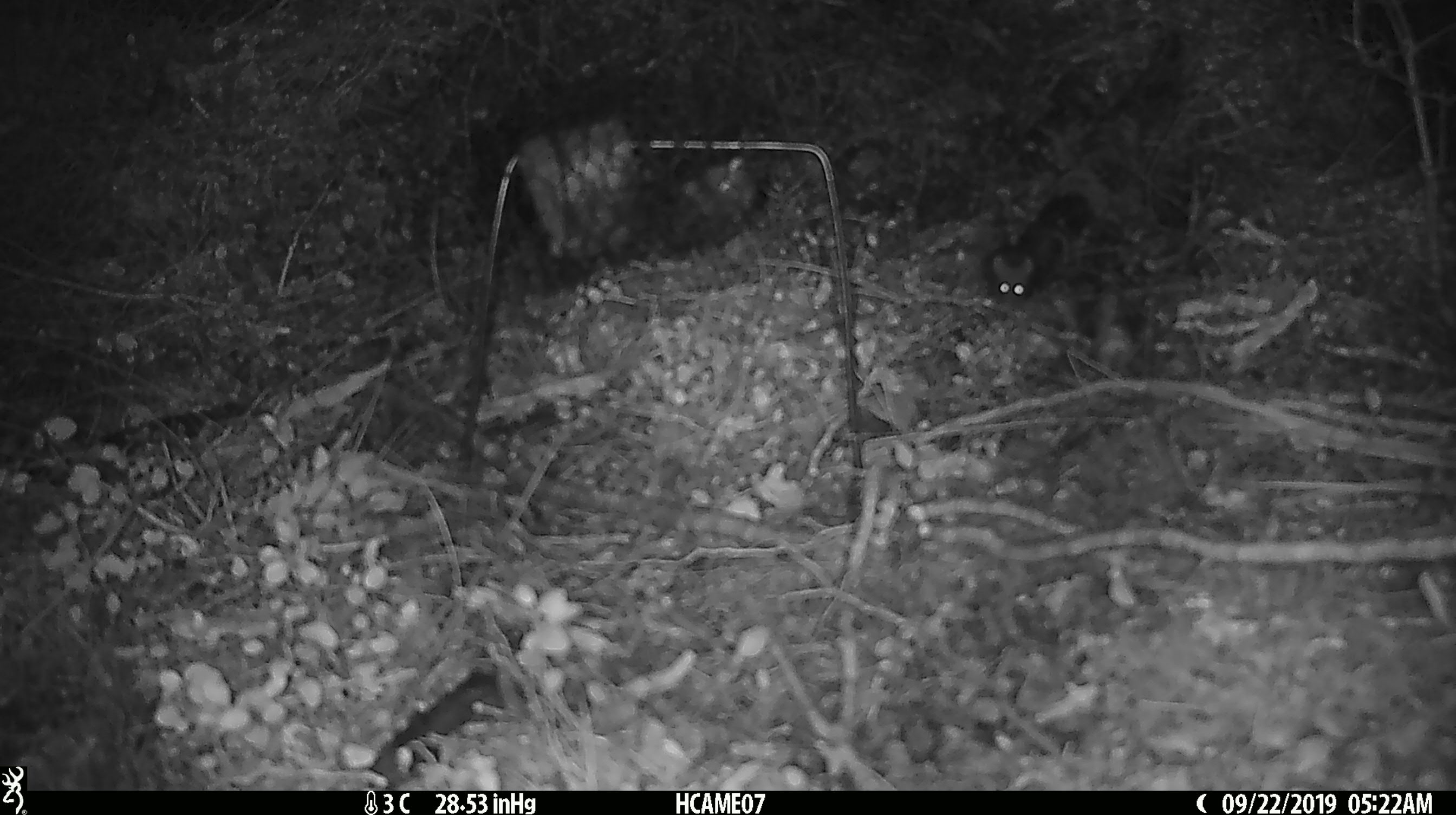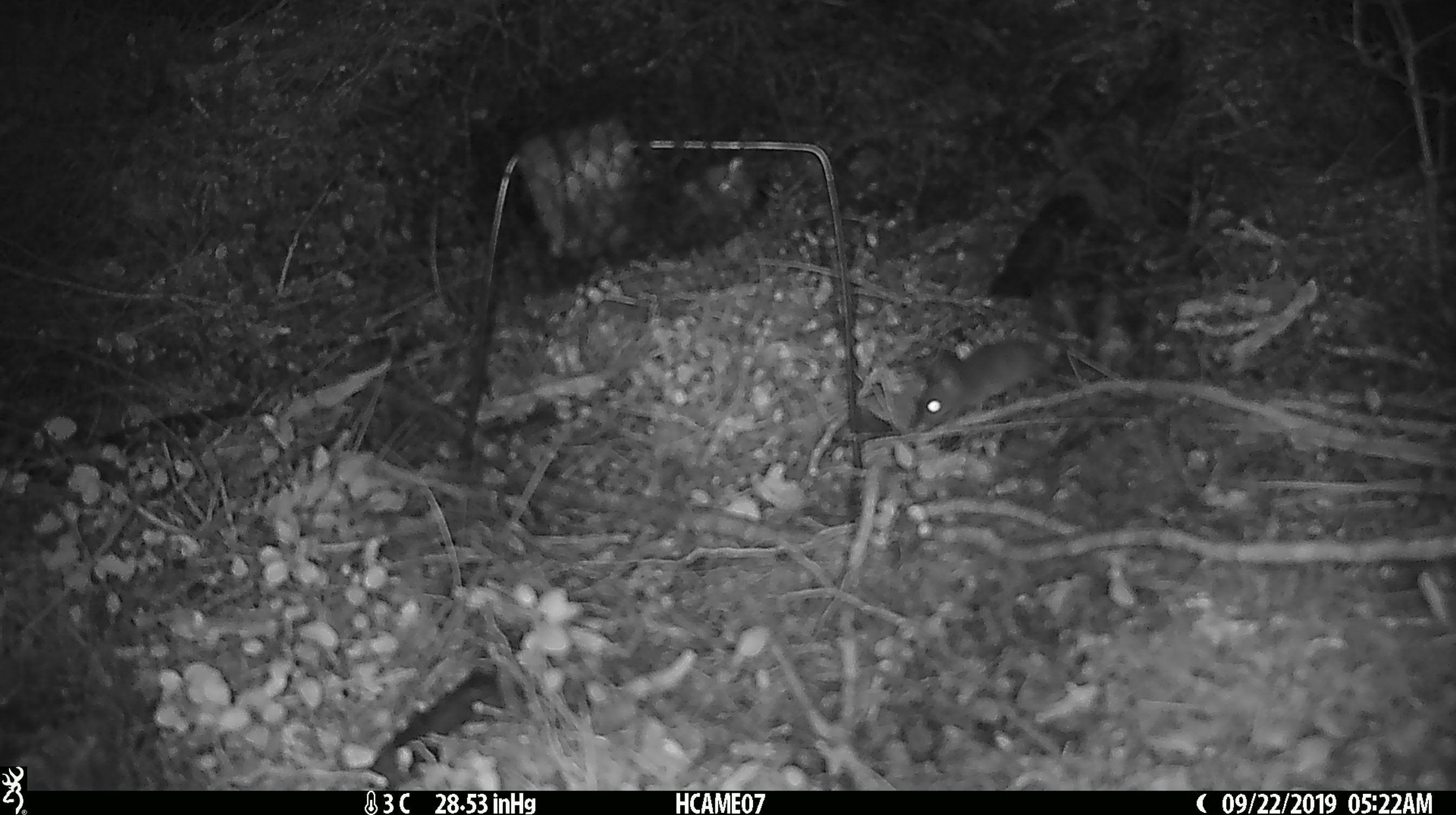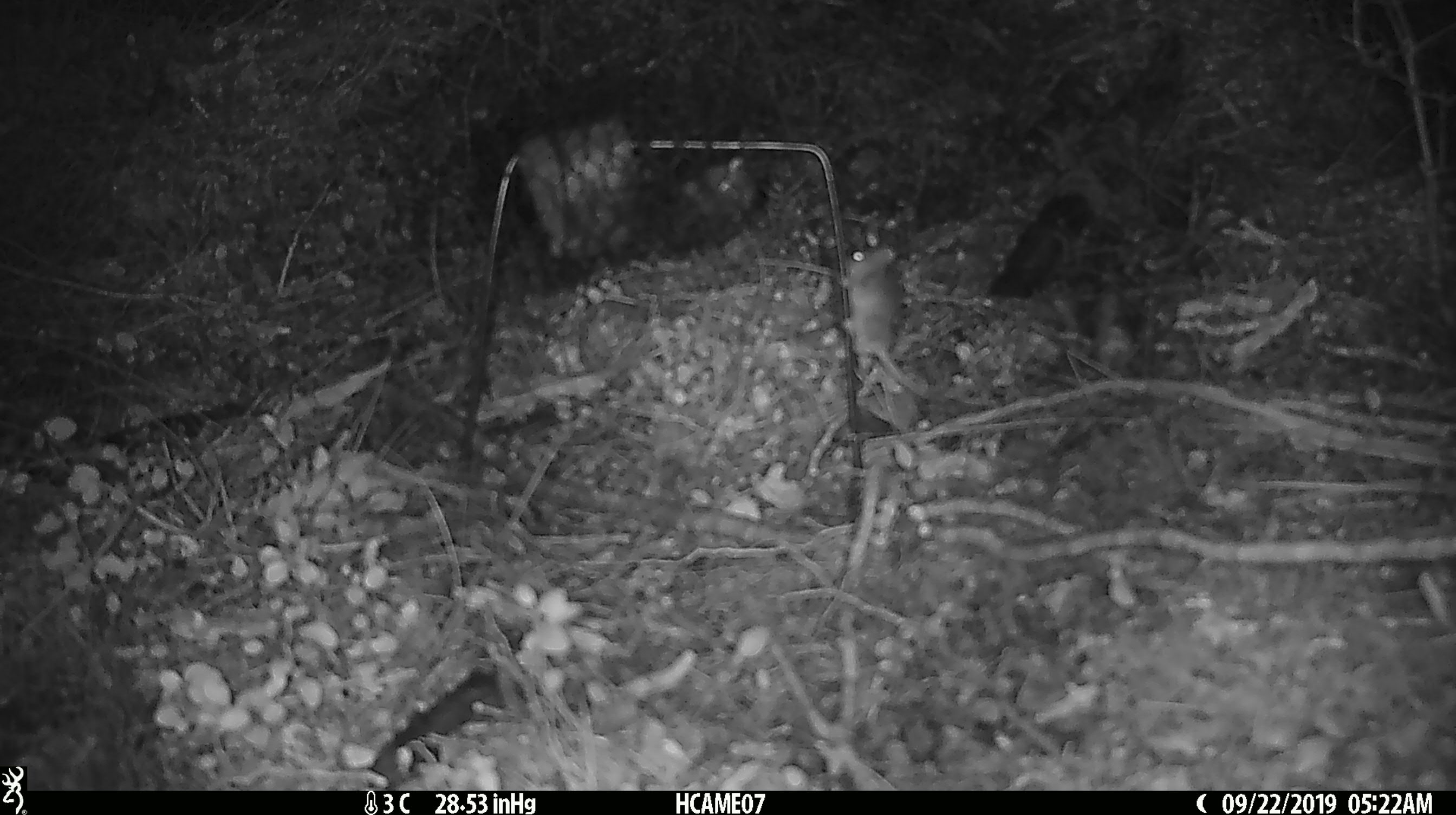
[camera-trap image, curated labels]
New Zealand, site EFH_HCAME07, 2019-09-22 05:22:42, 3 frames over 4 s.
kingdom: Animalia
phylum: Chordata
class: Mammalia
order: Rodentia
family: Muridae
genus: Mus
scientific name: Mus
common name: mouse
Mouse (Mus).